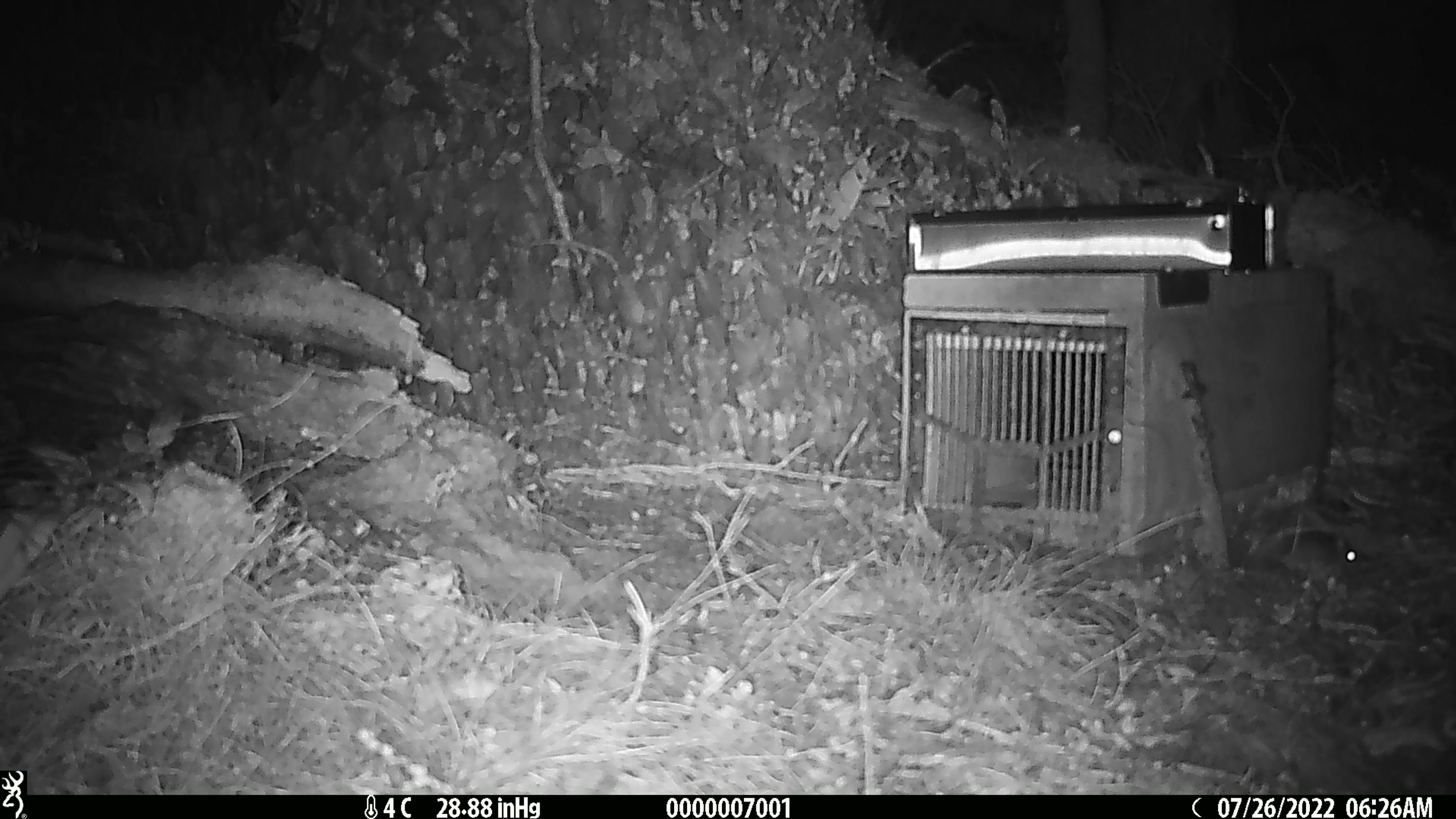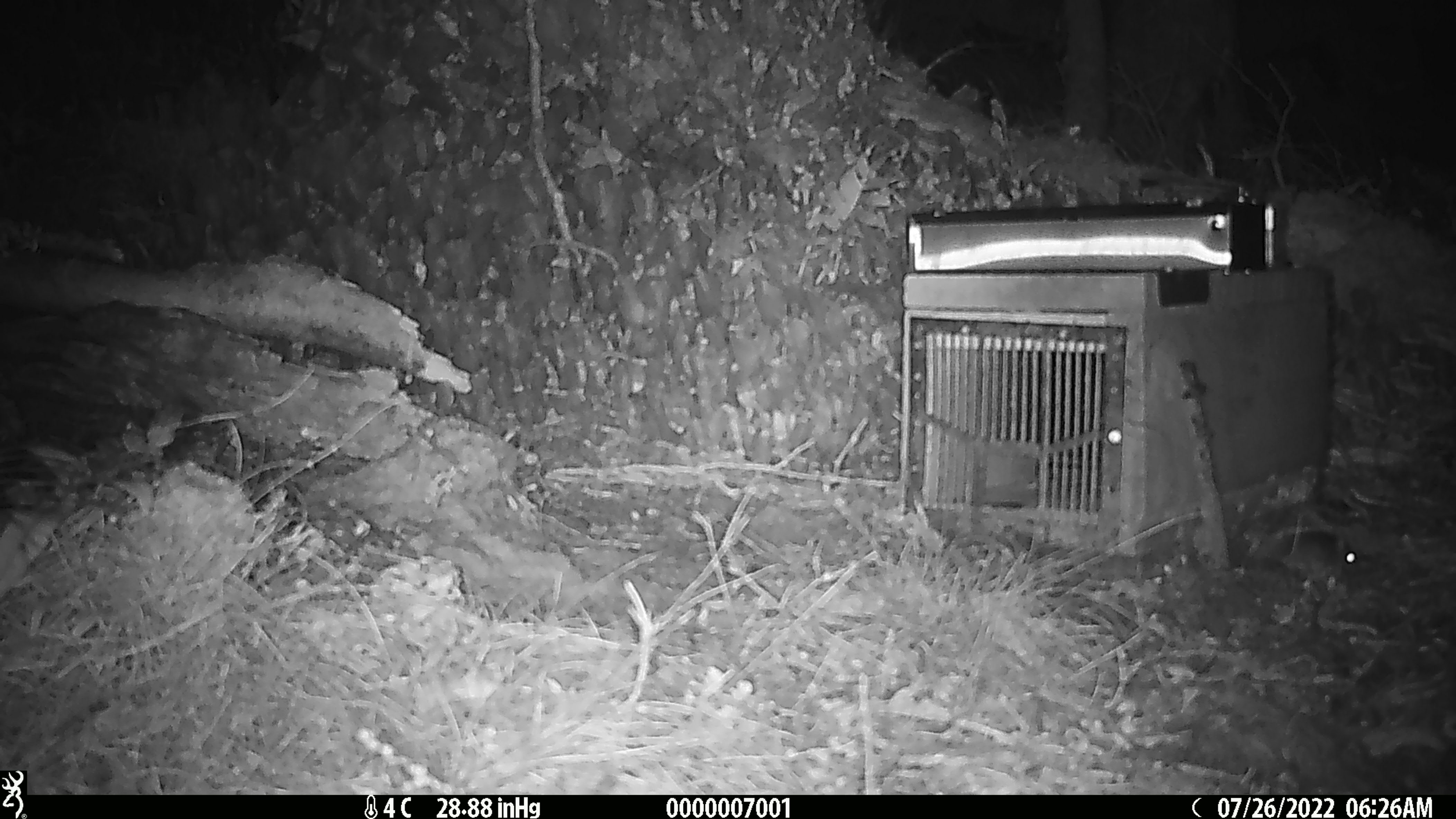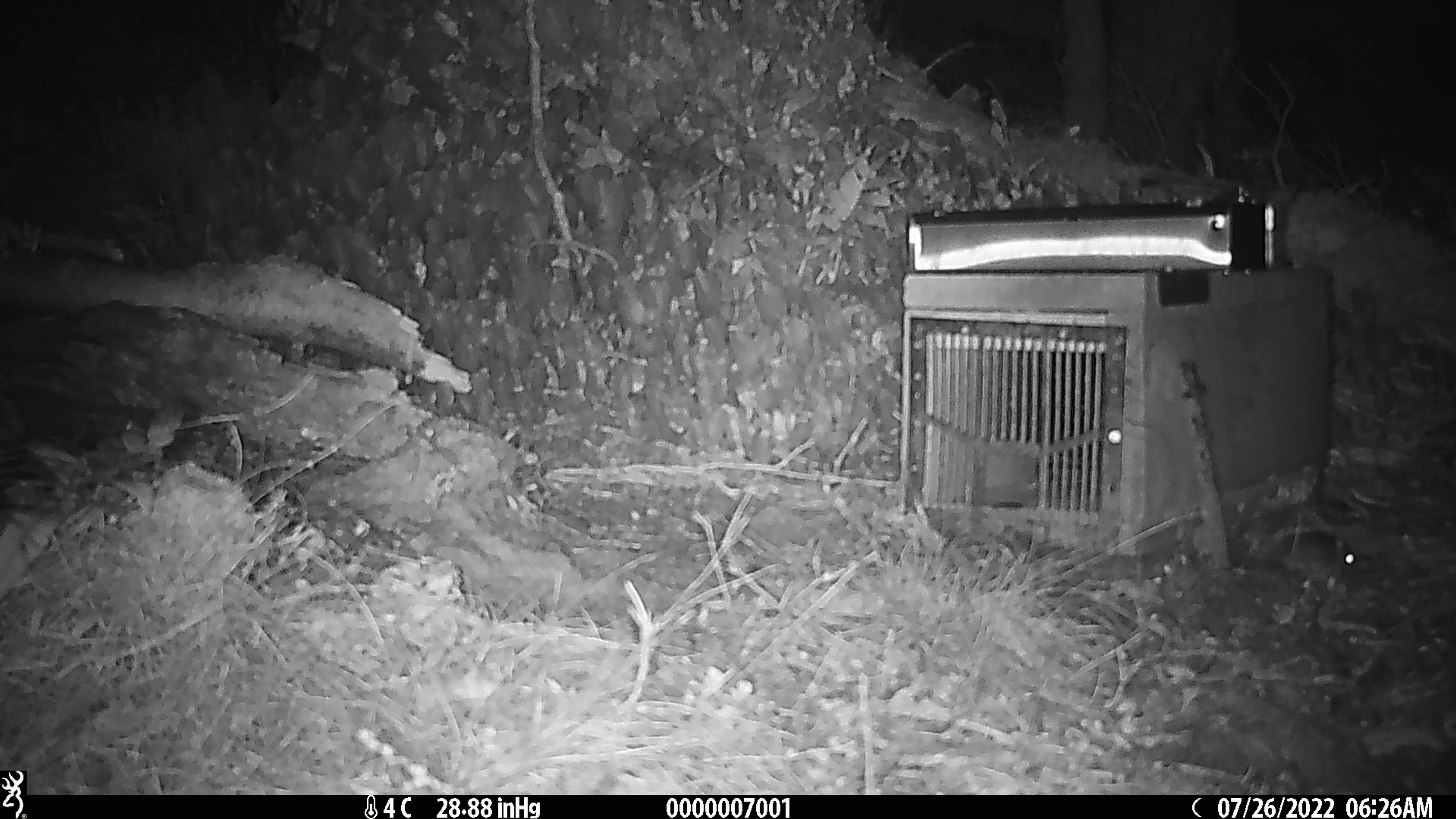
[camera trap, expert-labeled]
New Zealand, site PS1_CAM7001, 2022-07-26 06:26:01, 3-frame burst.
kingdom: Animalia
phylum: Chordata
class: Mammalia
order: Rodentia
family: Muridae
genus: Mus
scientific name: Mus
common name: mouse